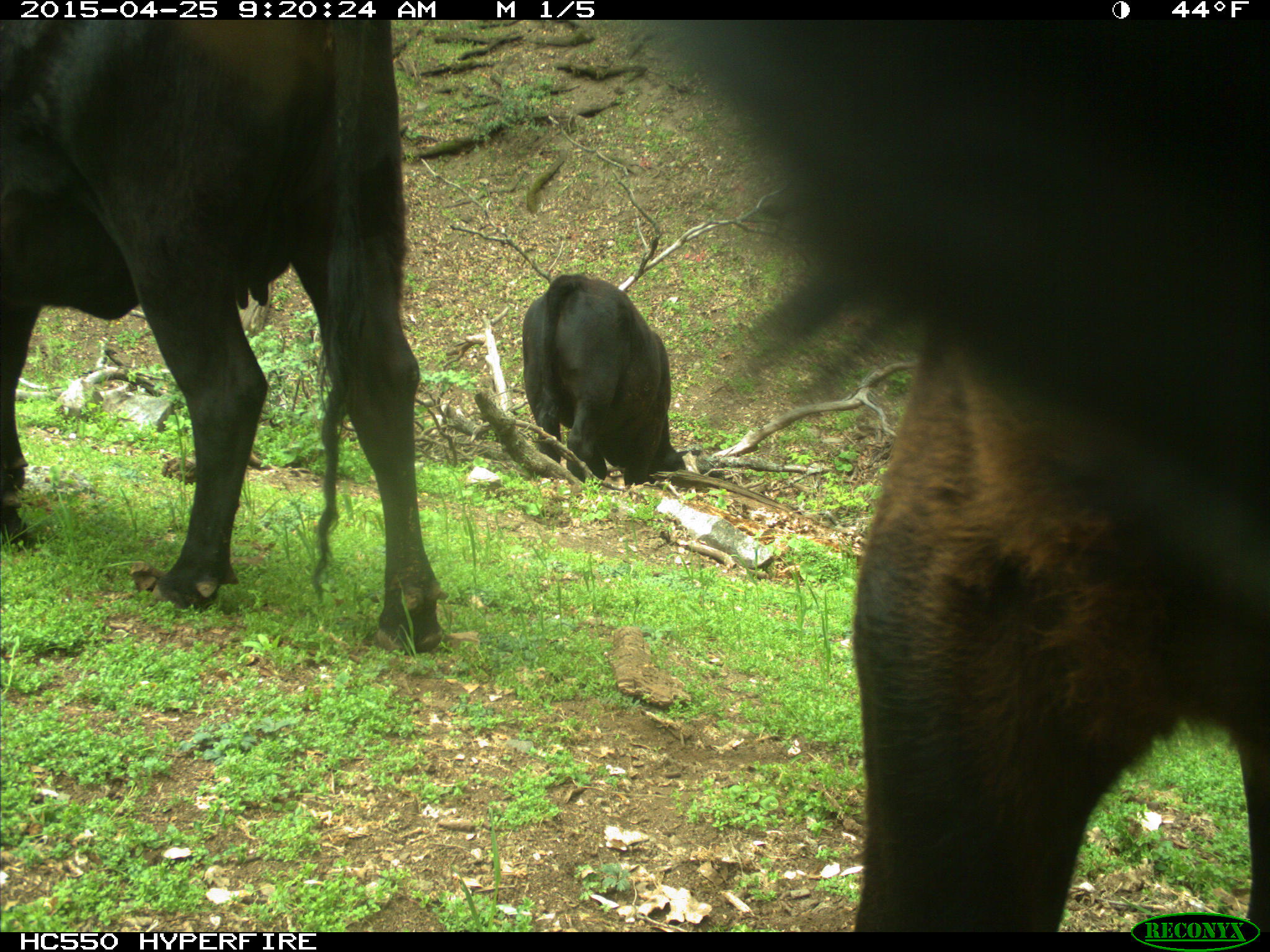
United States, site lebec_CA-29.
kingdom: Animalia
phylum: Chordata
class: Mammalia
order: Artiodactyla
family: Bovidae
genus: Bos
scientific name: Bos taurus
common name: domestic cow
Bos taurus (domestic cow).